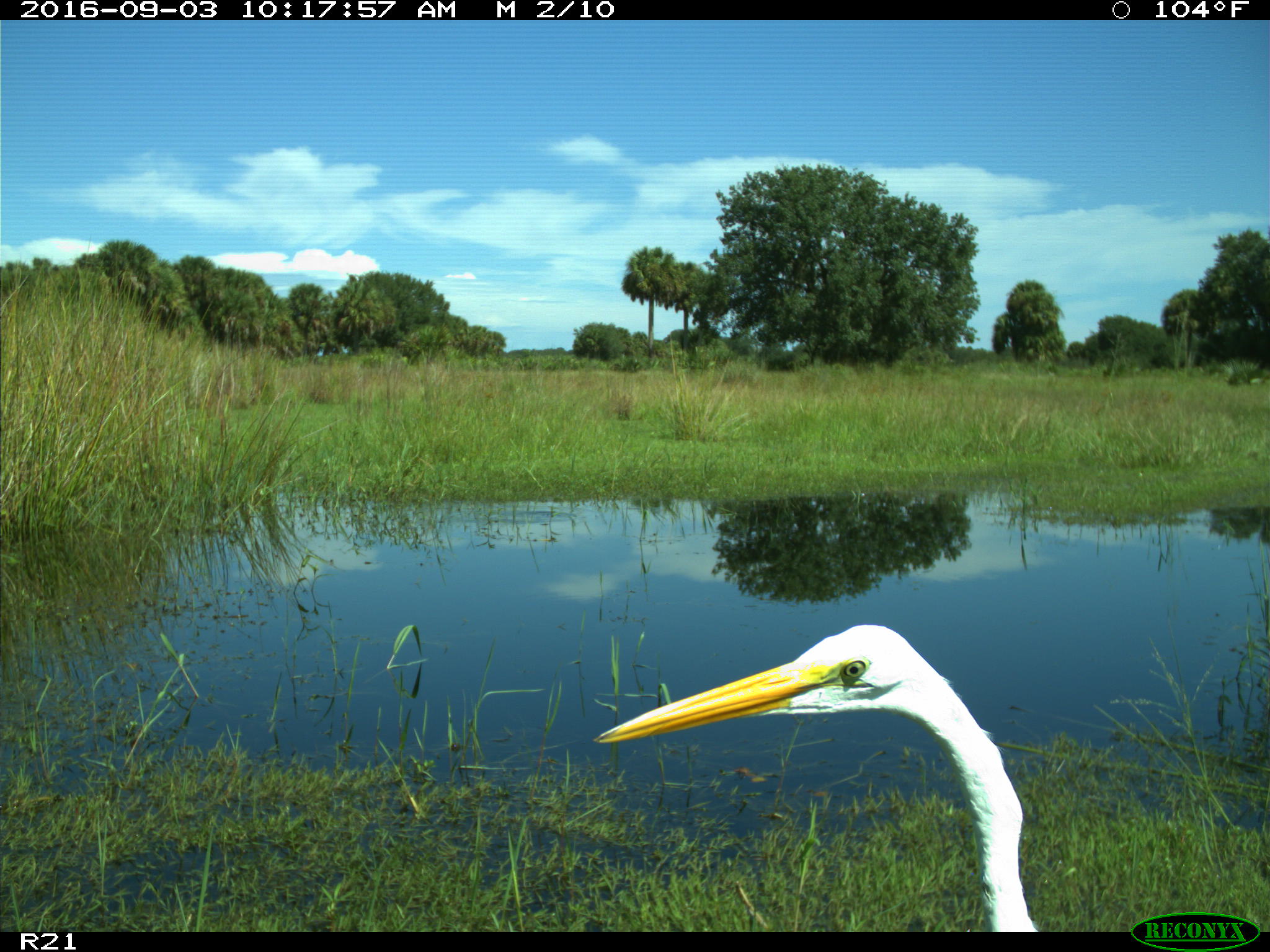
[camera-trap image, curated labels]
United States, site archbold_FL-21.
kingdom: Animalia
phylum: Chordata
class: Aves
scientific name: Aves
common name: birds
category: unidentified bird